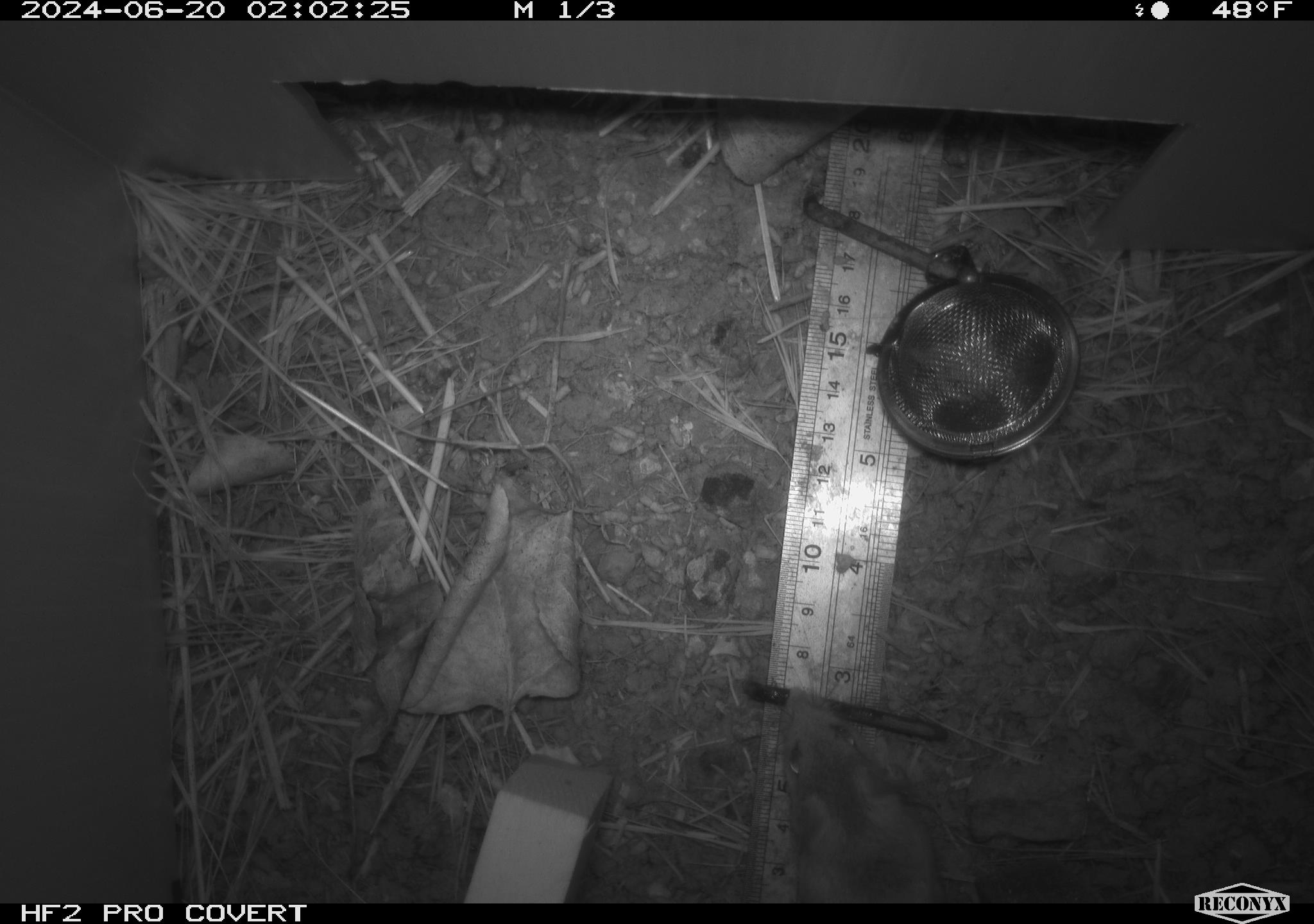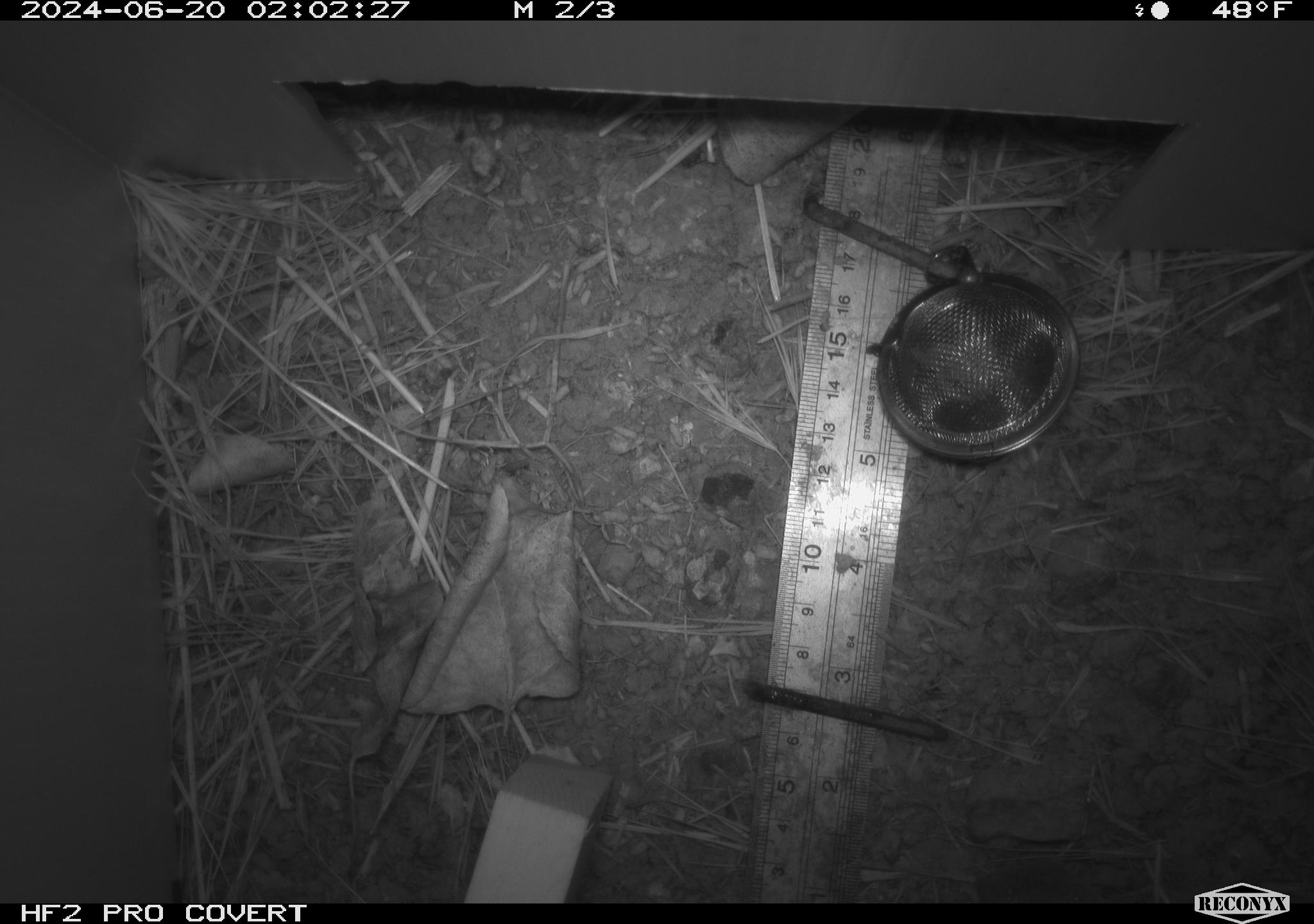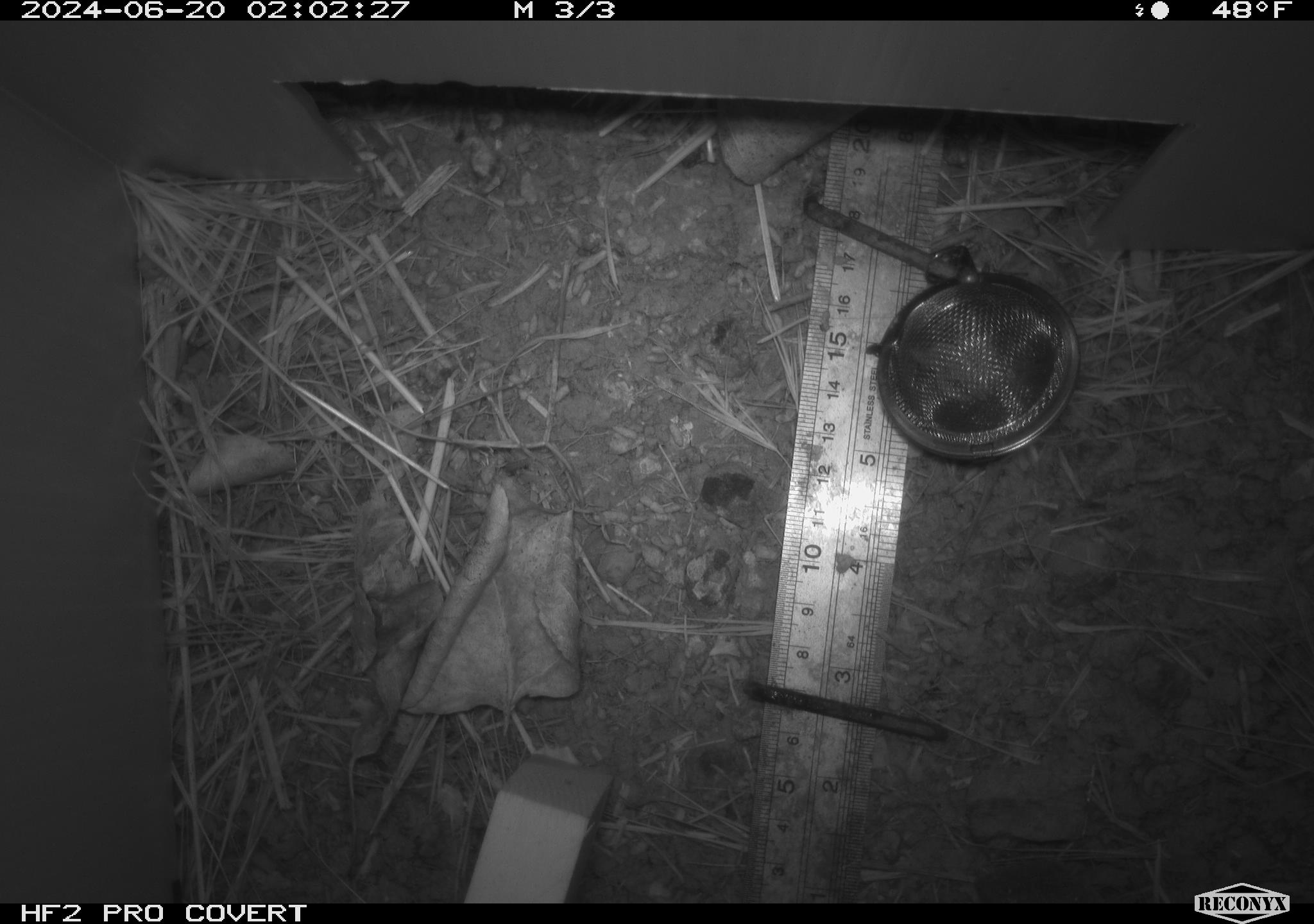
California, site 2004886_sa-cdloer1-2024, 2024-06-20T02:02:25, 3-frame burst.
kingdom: Animalia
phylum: Chordata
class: Mammalia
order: Rodentia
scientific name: Rodentia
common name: mouse species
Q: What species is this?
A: Mouse species (Rodentia).